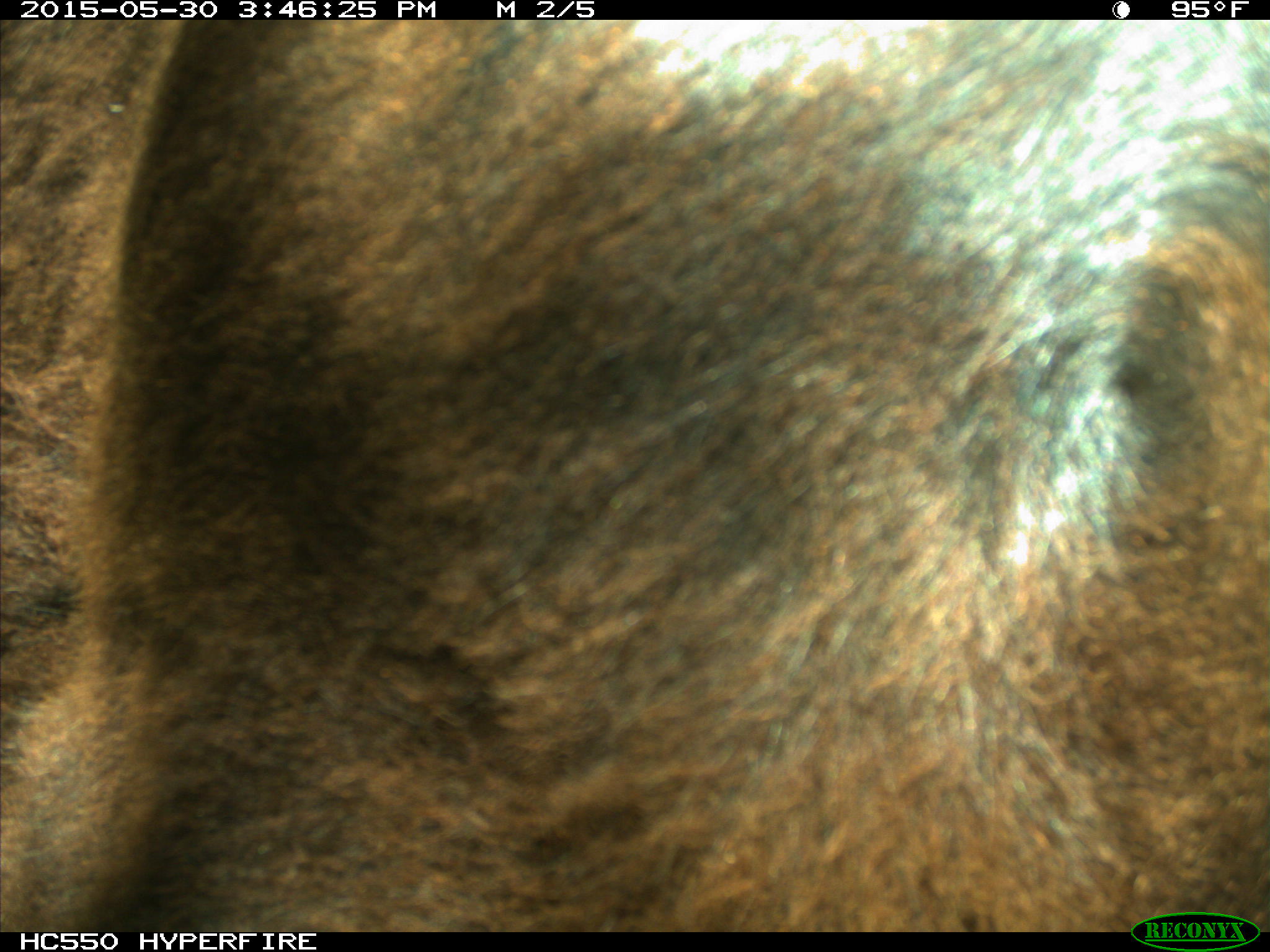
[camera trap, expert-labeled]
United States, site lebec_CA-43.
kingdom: Animalia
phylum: Chordata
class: Mammalia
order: Artiodactyla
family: Bovidae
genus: Bos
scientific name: Bos taurus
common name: domestic cow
Bos taurus (domestic cow).